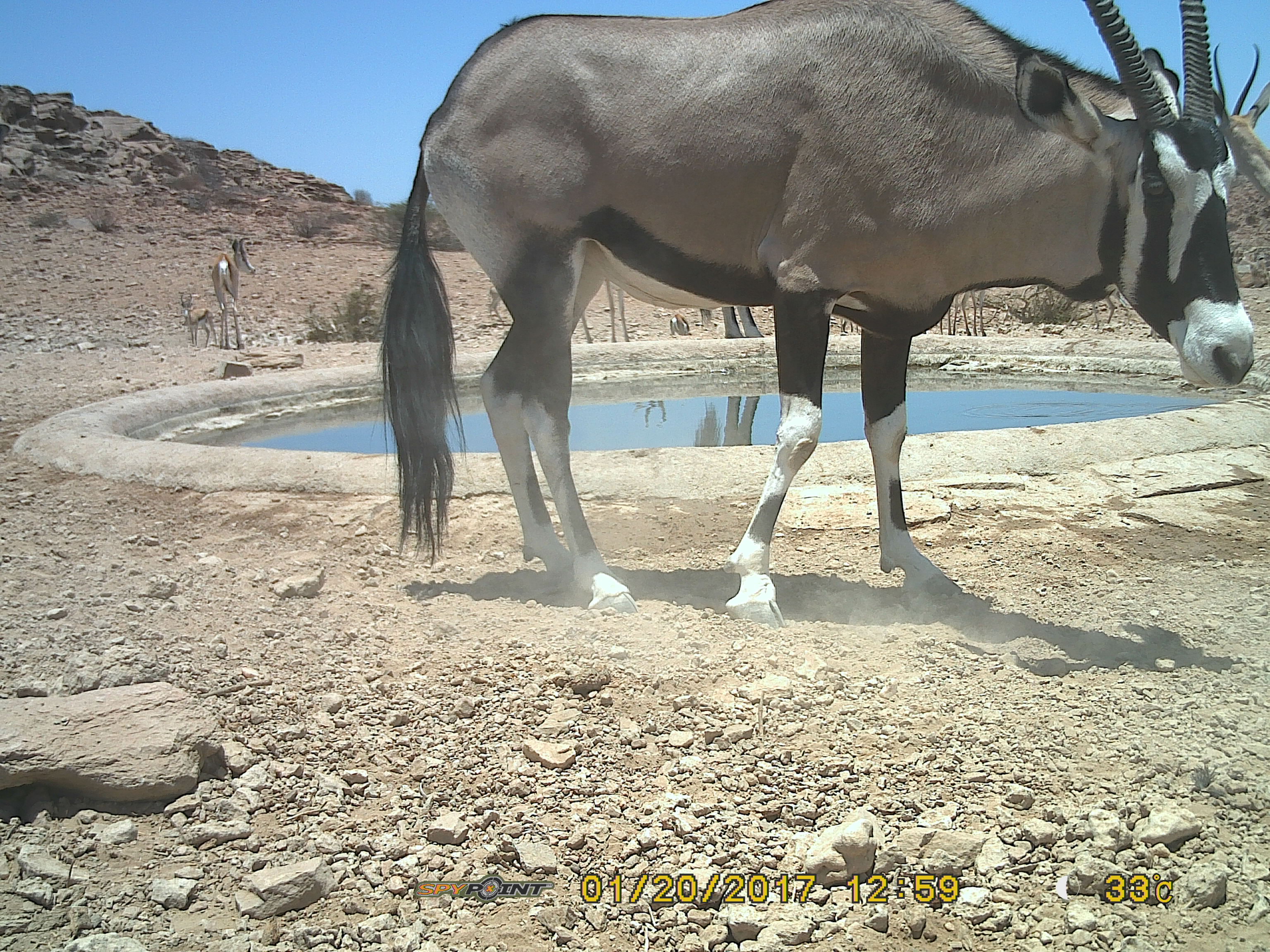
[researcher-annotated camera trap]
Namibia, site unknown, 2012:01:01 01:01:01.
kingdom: Animalia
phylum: Chordata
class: Mammalia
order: Artiodactyla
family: Bovidae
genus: Oryx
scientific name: Oryx gazella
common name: gemsbok